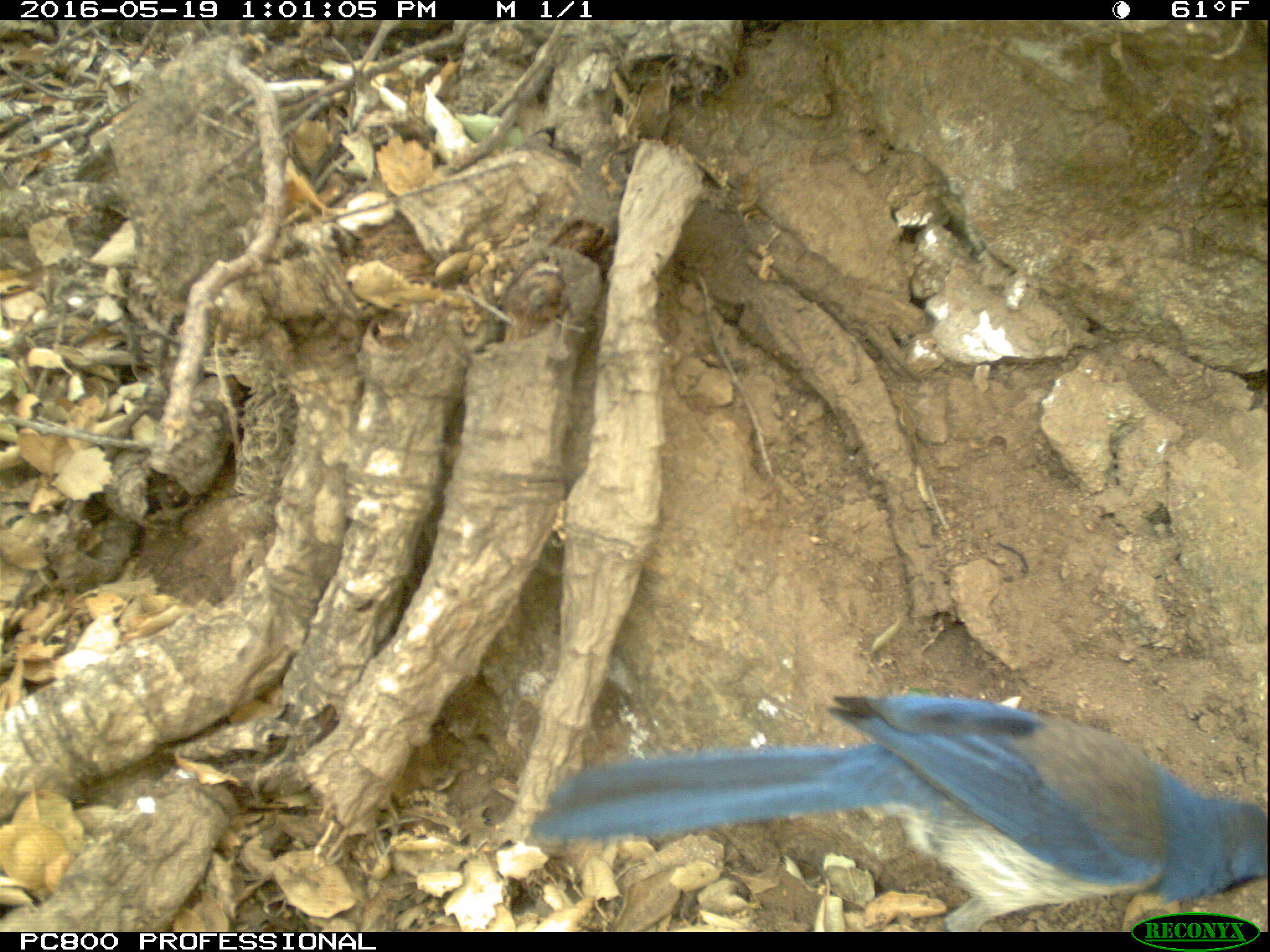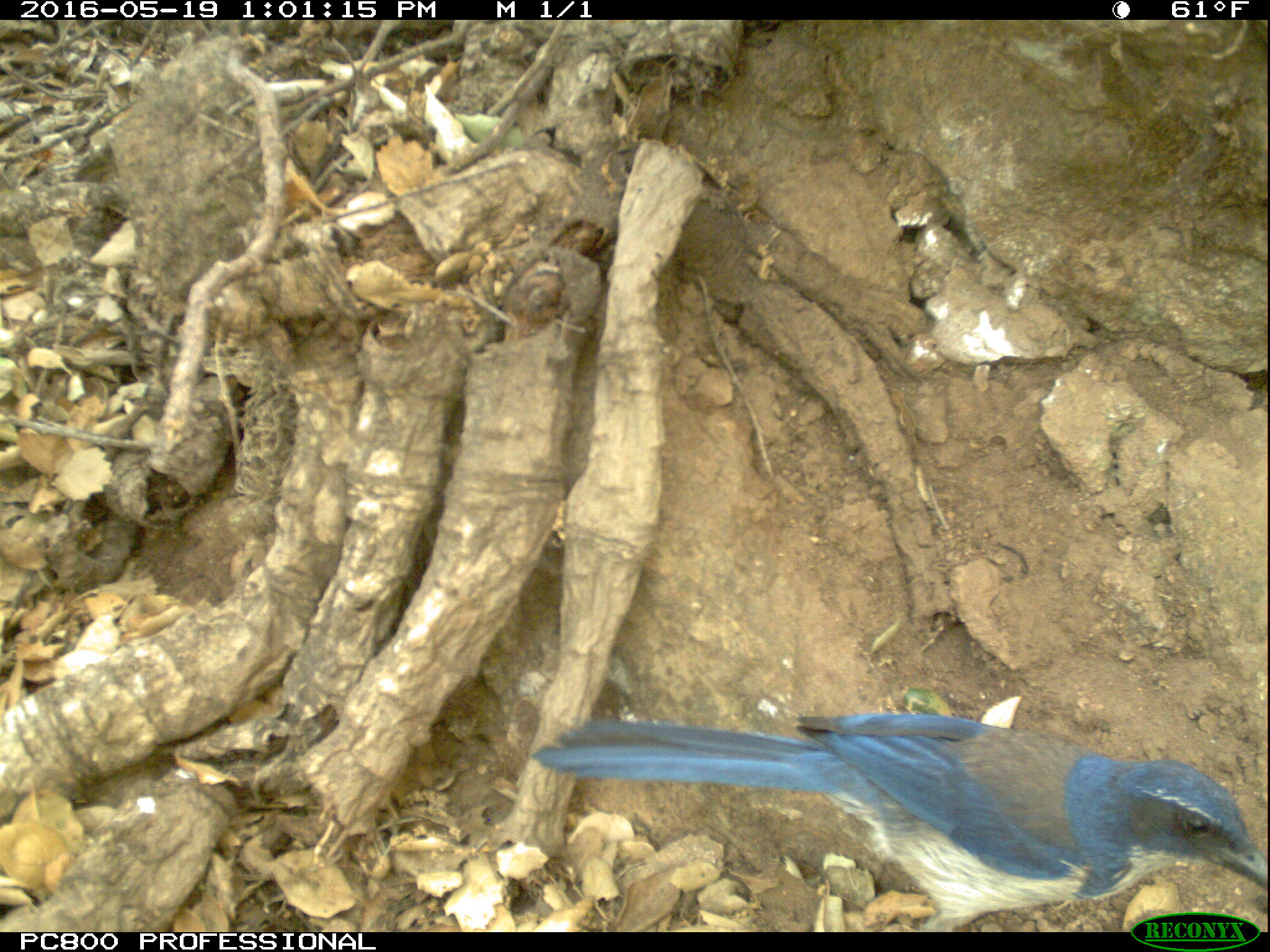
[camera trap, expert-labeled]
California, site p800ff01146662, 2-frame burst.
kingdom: Animalia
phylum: Chordata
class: Aves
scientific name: Aves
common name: bird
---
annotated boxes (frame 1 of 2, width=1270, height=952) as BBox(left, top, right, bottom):
bird: BBox(530, 689, 1269, 932)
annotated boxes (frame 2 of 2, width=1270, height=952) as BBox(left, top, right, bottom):
bird: BBox(522, 708, 1269, 931)